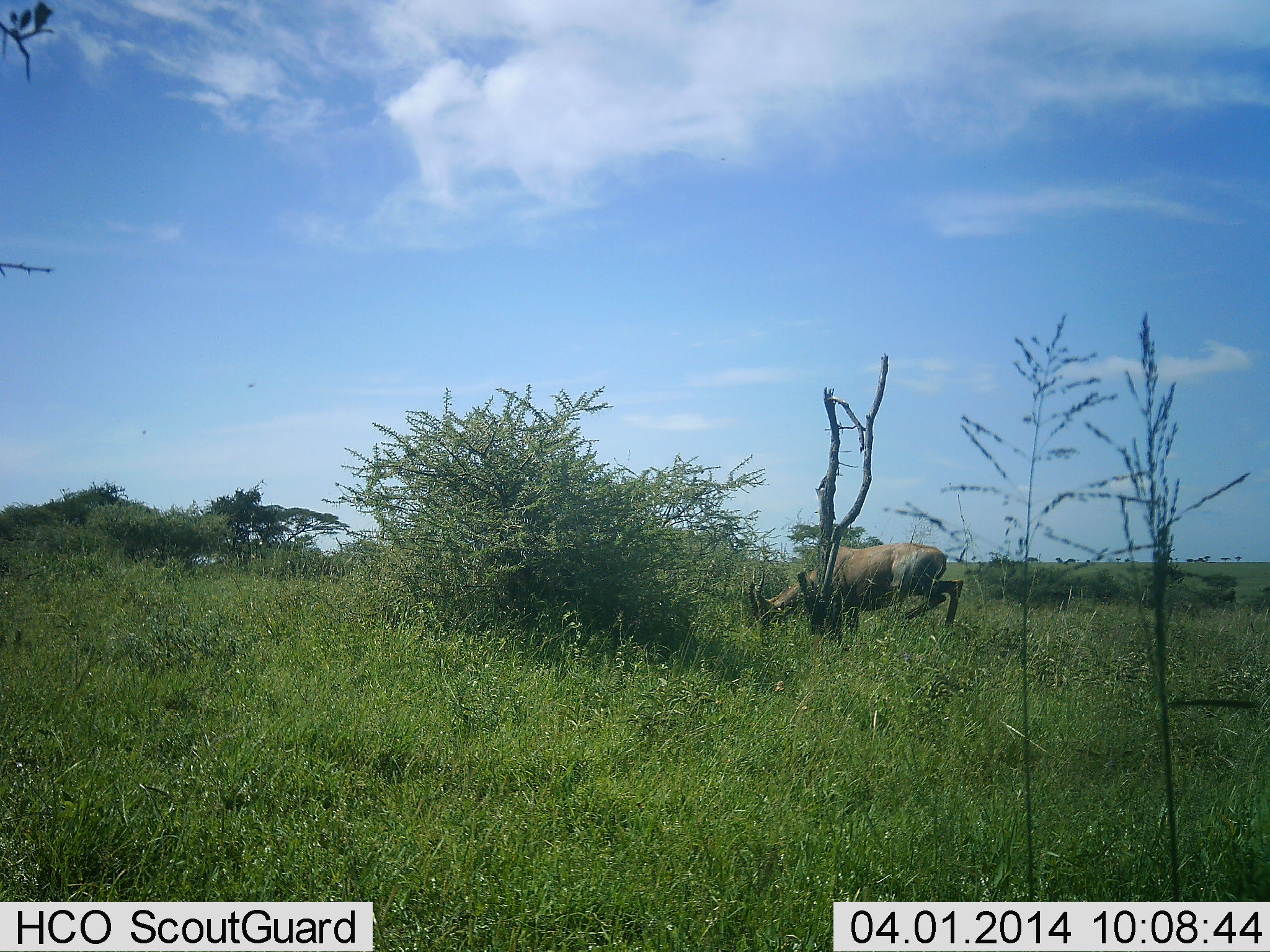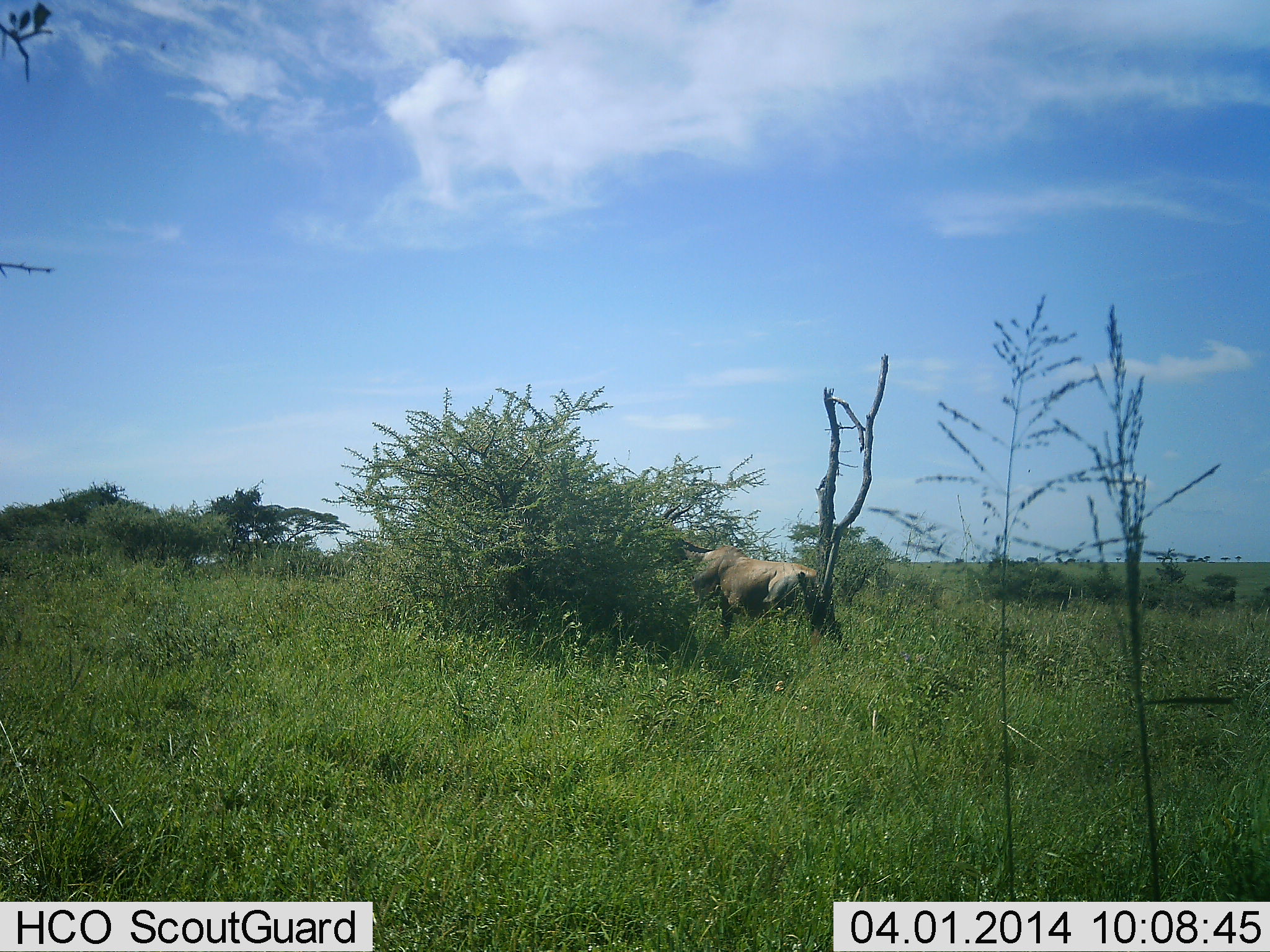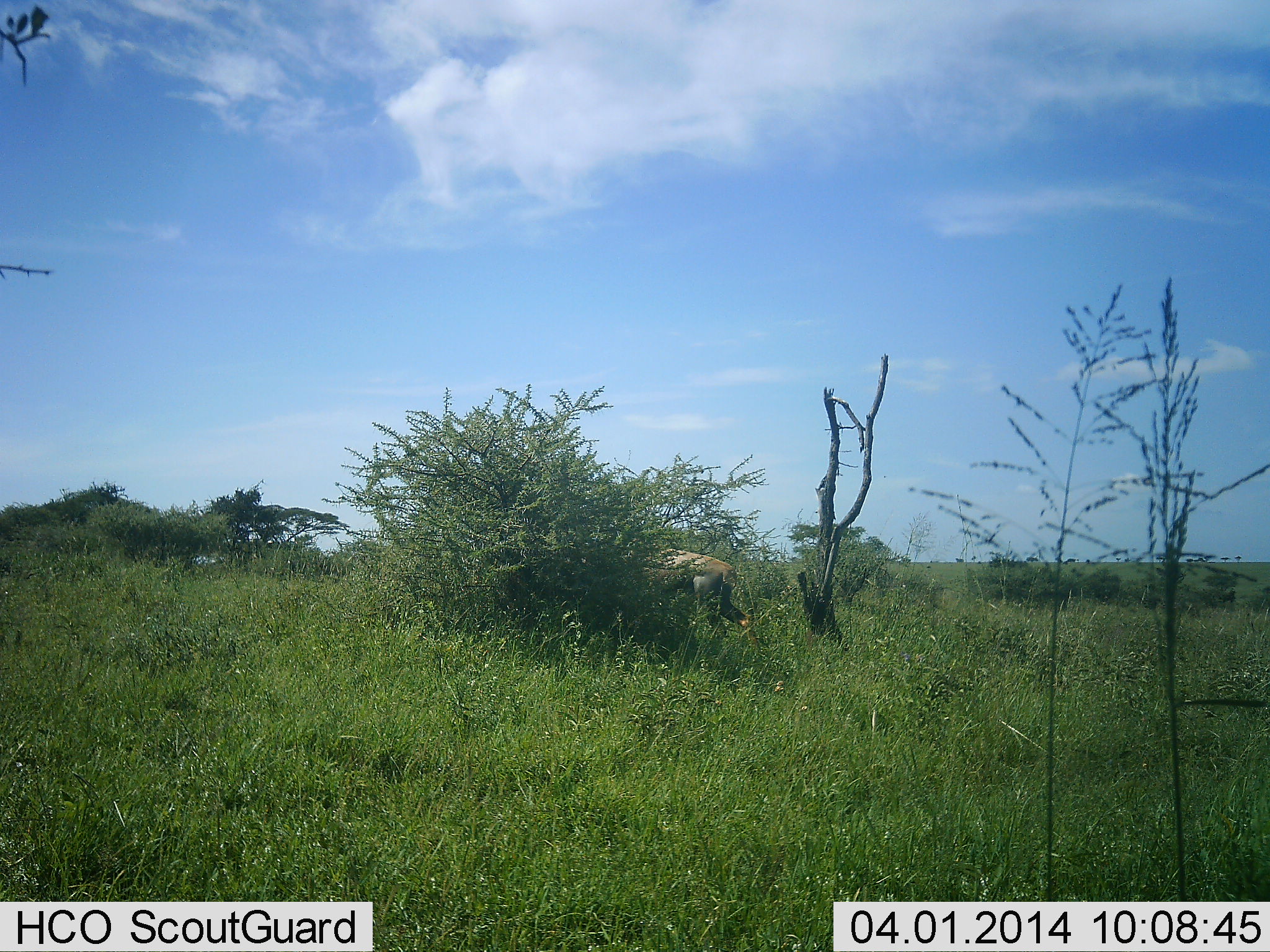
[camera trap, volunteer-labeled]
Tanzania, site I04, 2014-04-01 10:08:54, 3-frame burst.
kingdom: Animalia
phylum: Chordata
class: Mammalia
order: Artiodactyla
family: Bovidae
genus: Damaliscus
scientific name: Damaliscus lunatus jimela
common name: topi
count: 1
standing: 22%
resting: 0%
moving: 67%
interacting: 11%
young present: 0%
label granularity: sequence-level